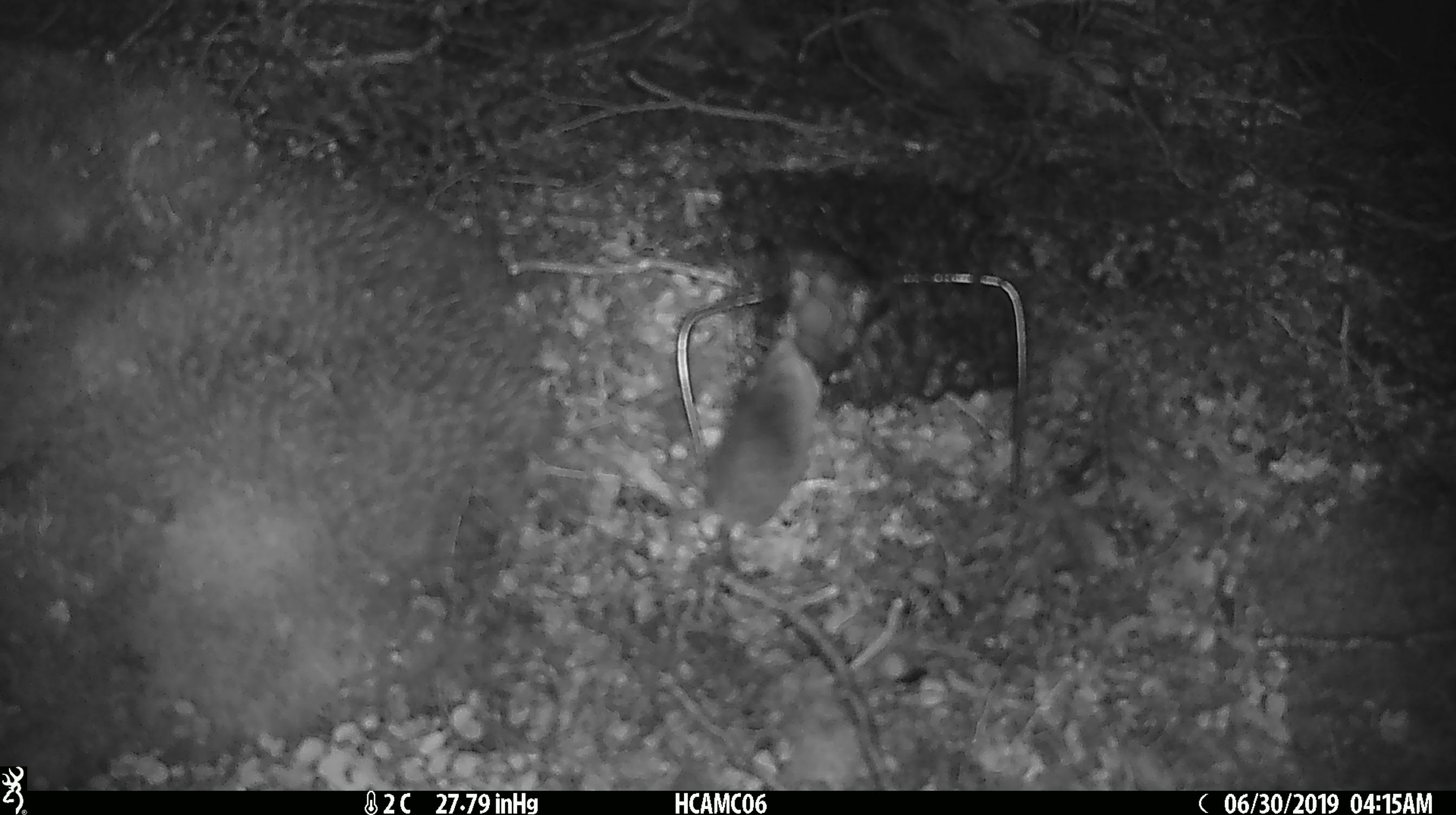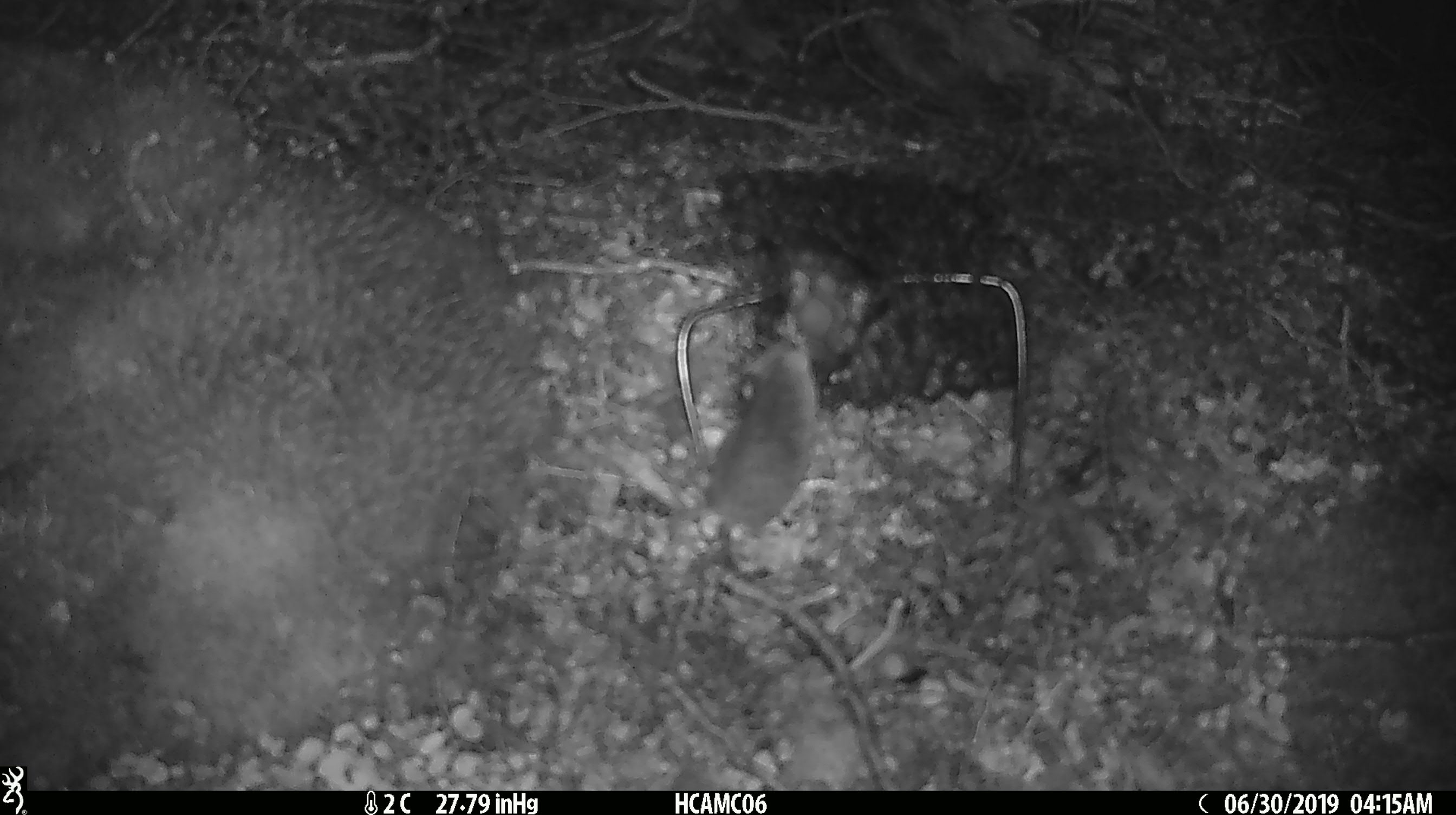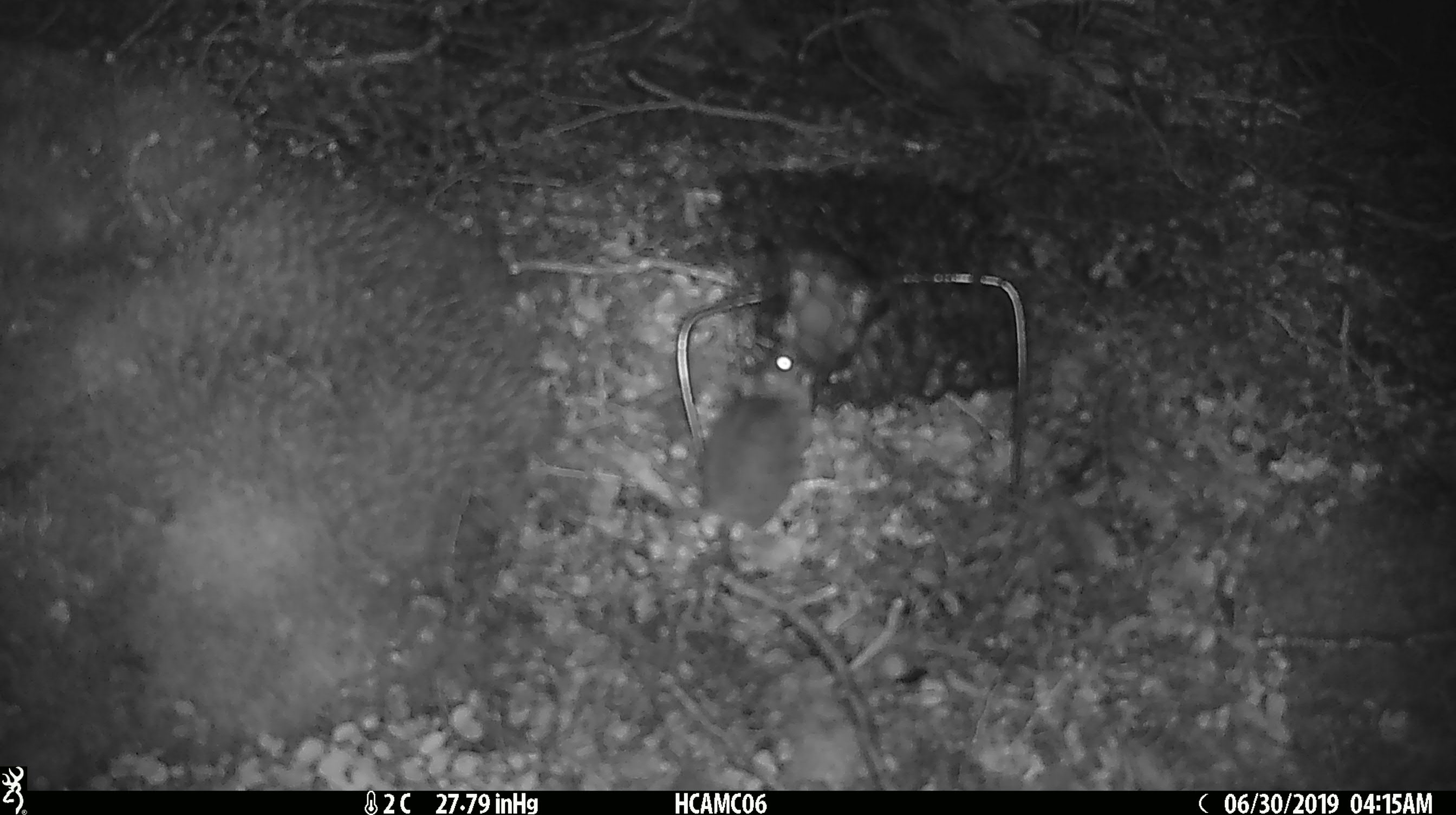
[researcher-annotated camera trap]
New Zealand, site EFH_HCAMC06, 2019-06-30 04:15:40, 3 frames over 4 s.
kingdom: Animalia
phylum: Chordata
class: Mammalia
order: Rodentia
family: Muridae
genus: Mus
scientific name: Mus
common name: mouse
Mouse (Mus).